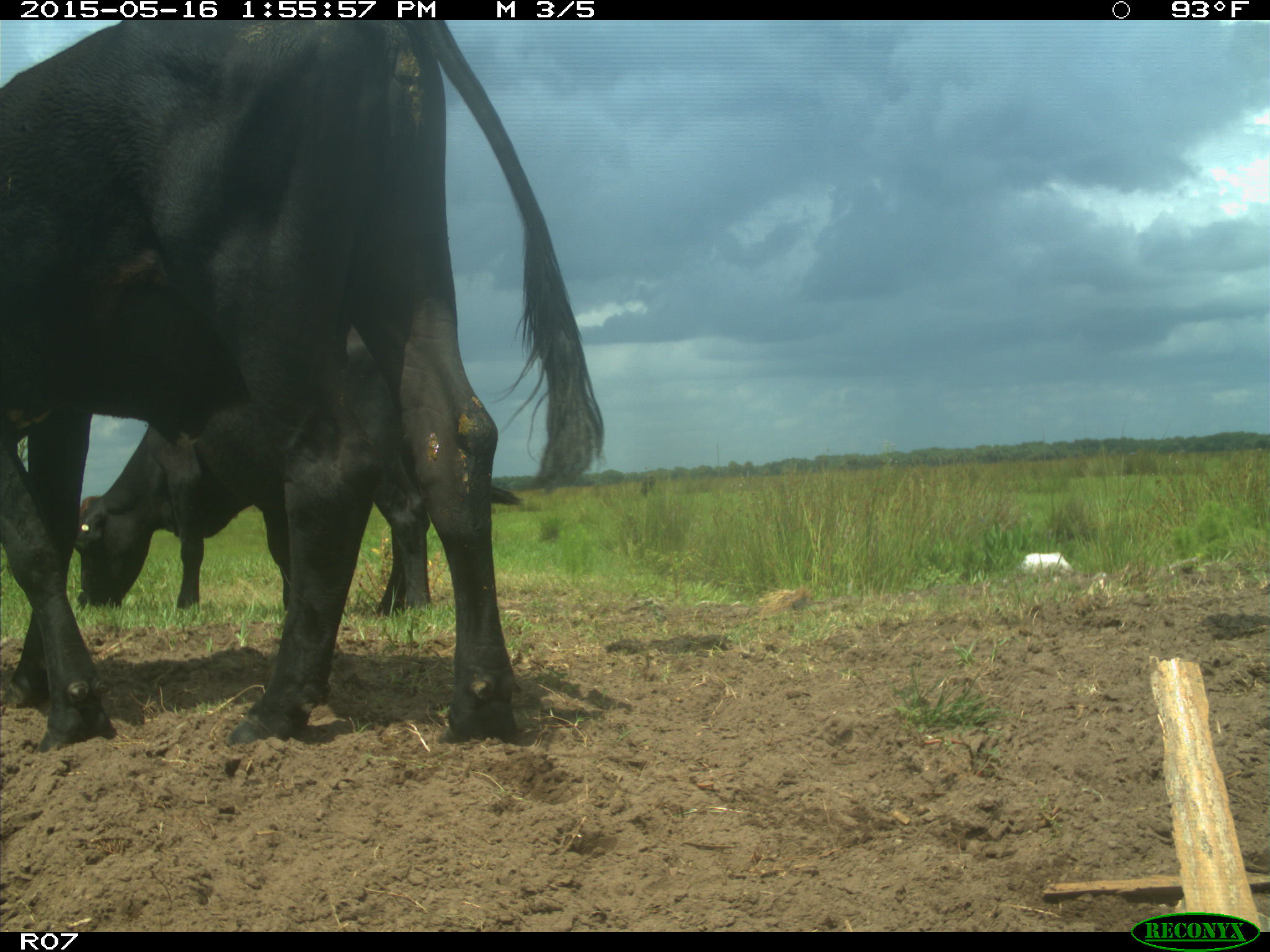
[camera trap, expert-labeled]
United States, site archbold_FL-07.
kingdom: Animalia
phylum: Chordata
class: Mammalia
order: Artiodactyla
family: Bovidae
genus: Bos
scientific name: Bos taurus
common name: domestic cow